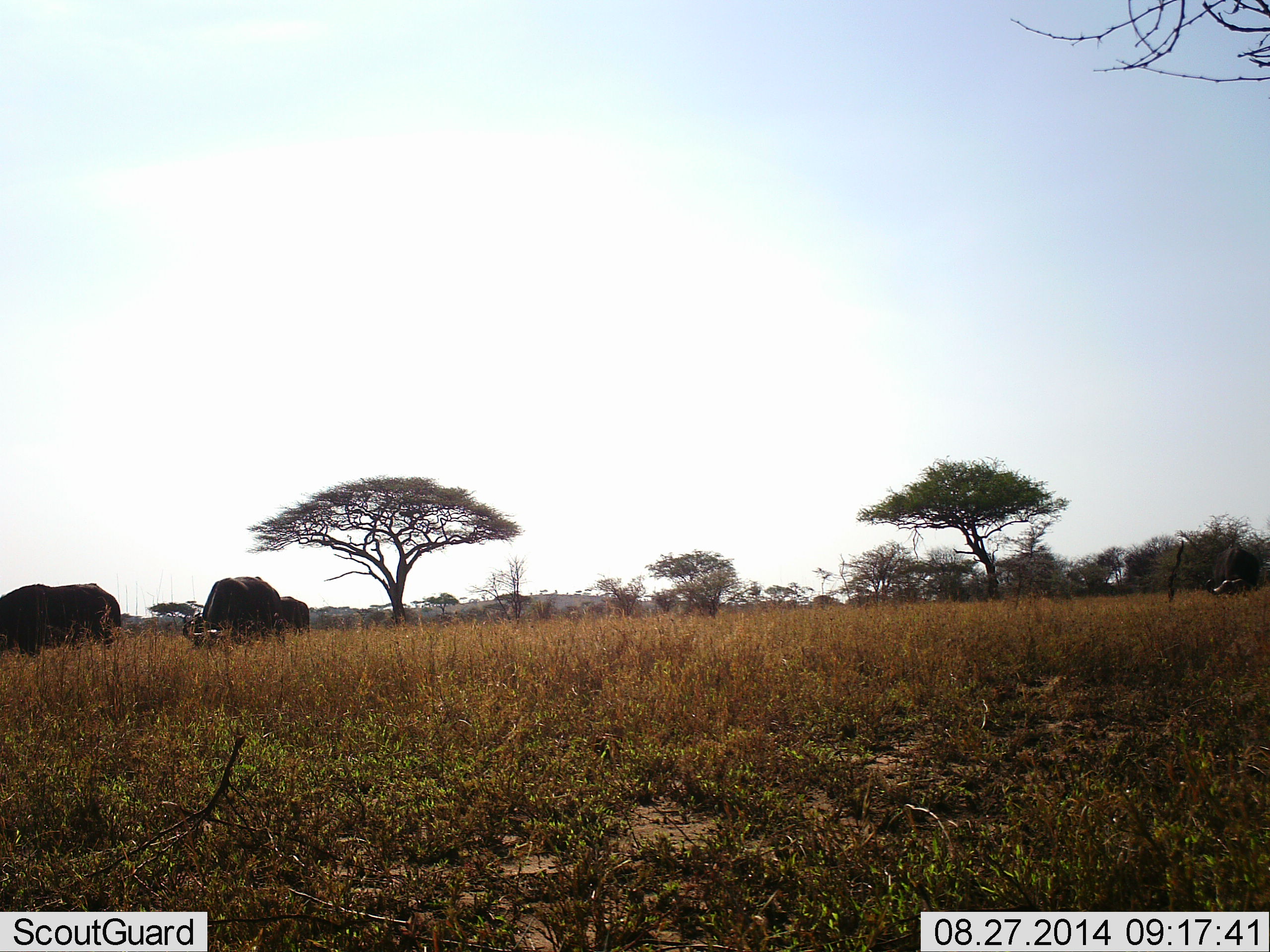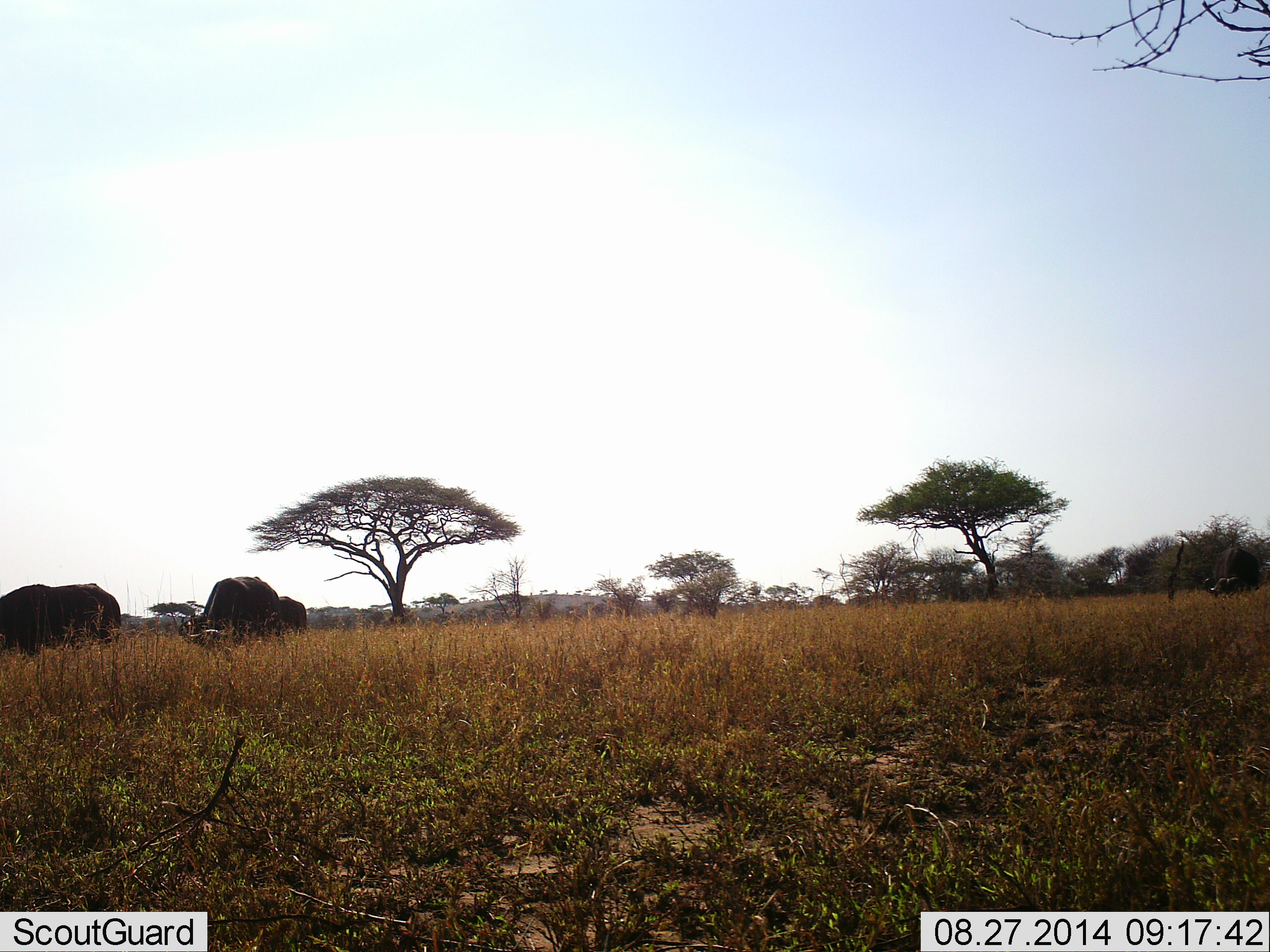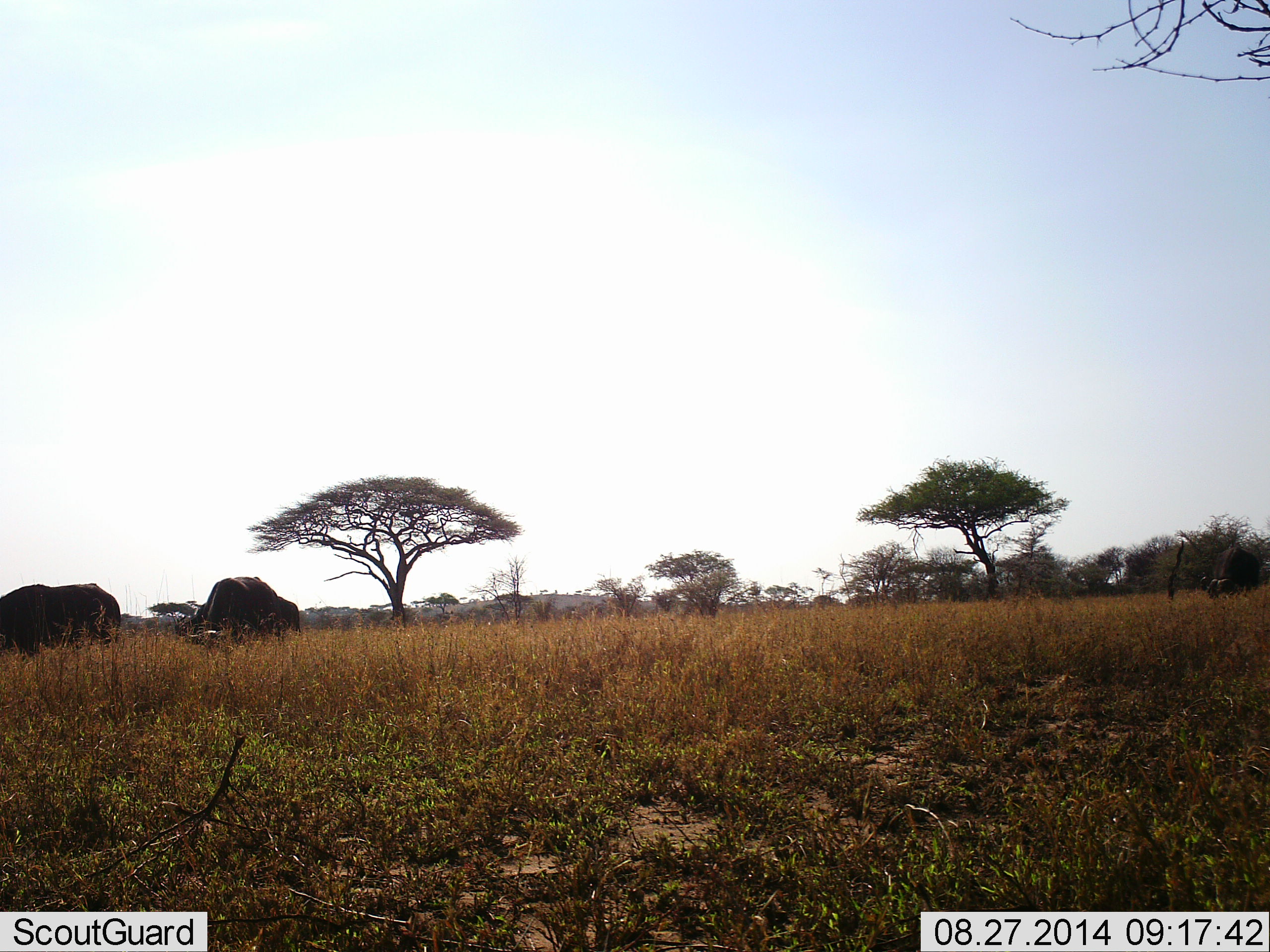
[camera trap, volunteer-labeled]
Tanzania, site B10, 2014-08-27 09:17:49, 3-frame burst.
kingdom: Animalia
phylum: Chordata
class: Mammalia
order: Artiodactyla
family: Bovidae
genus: Syncerus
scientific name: Syncerus caffer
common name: cape buffalo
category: buffalo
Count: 4.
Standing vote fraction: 40%.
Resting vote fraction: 0%.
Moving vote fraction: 10%.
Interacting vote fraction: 0%.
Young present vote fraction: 0%.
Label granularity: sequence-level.